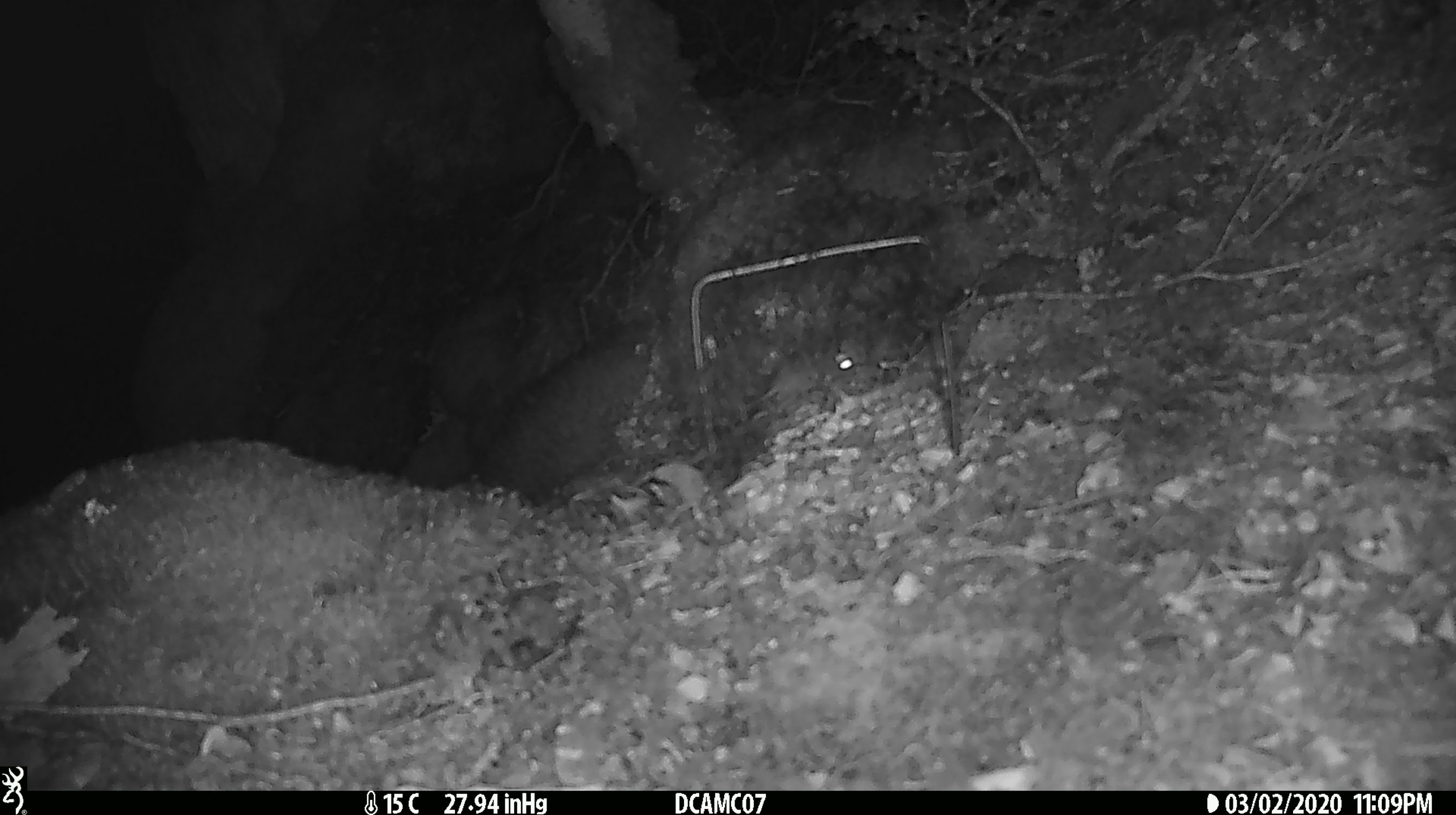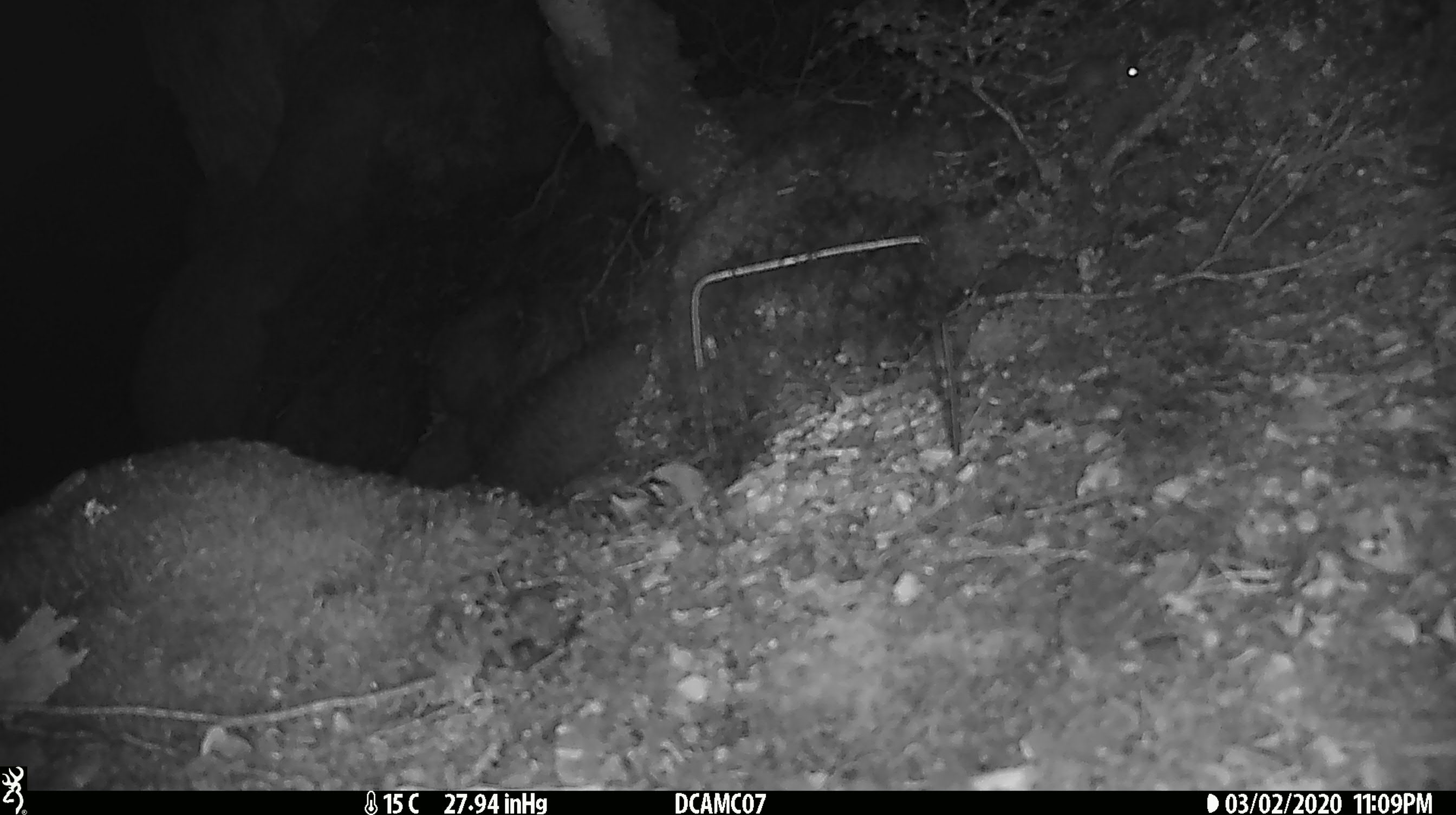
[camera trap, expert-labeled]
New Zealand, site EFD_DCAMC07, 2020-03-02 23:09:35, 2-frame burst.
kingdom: Animalia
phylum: Chordata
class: Mammalia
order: Rodentia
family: Muridae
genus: Mus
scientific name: Mus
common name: mouse